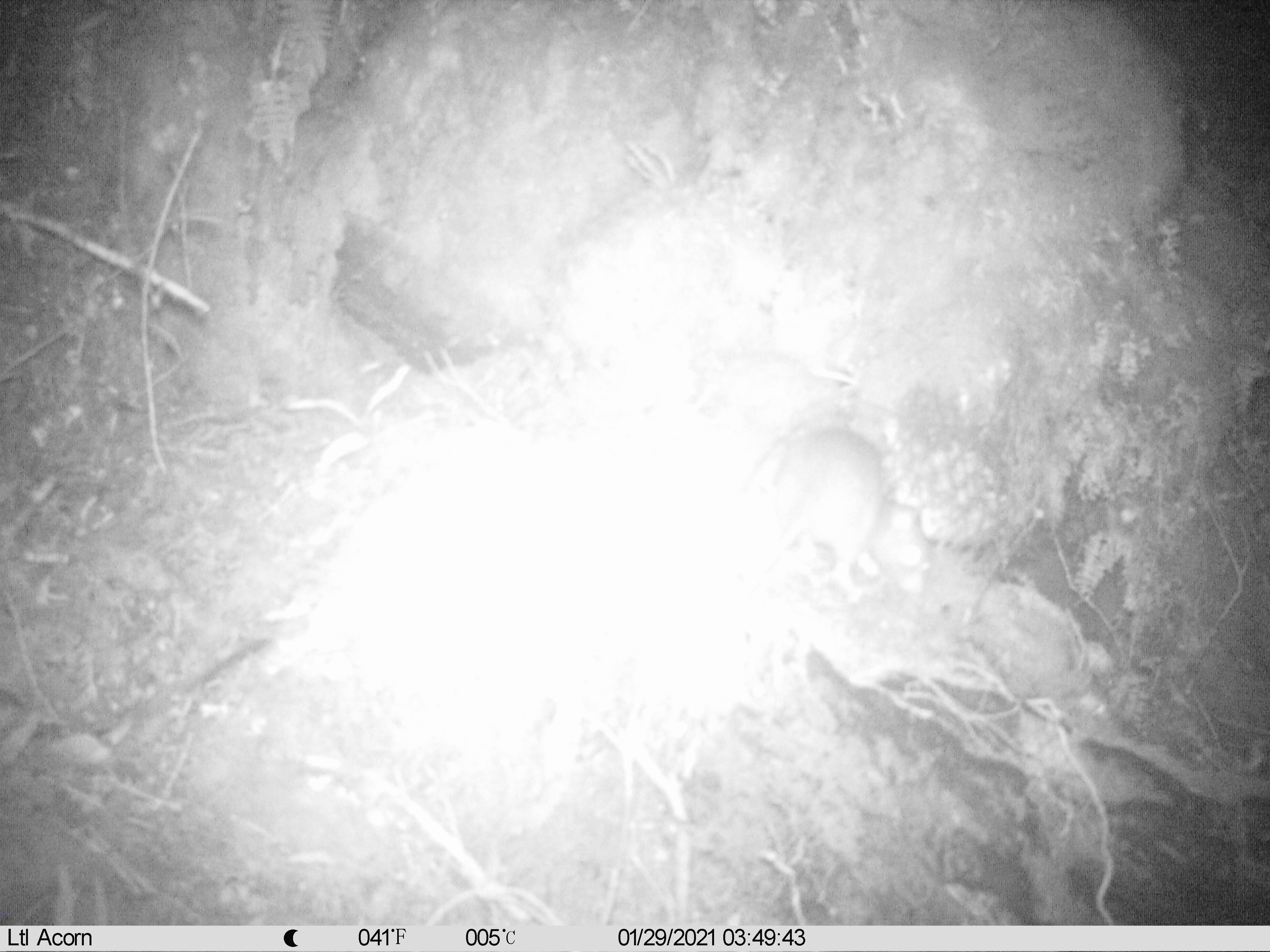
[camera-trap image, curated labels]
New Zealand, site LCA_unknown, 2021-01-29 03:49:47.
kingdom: Animalia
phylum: Chordata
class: Mammalia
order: Rodentia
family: Muridae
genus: Rattus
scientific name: Rattus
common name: rat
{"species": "rat (Rattus)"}